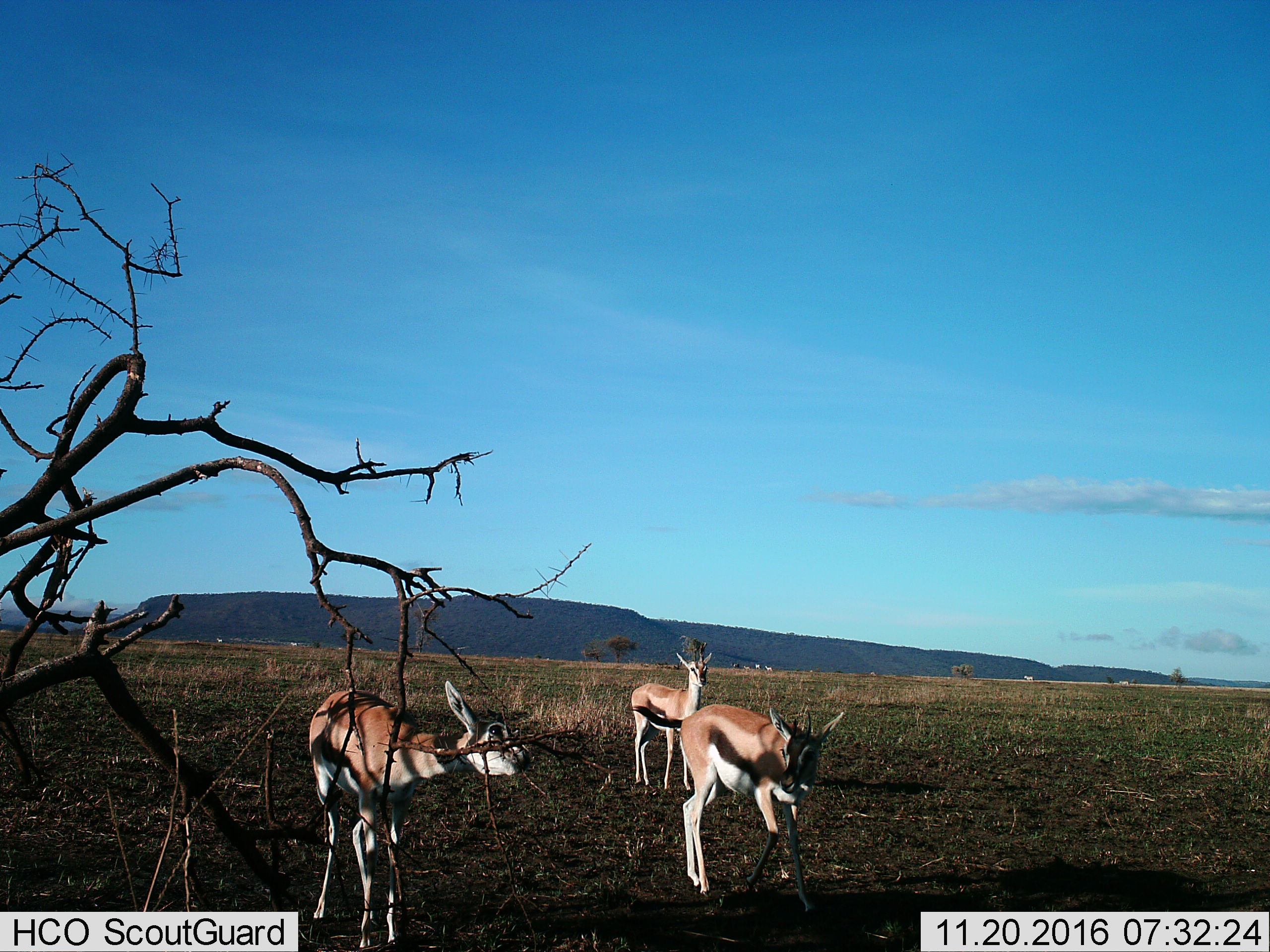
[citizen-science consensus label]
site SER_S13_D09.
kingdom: Animalia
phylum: Chordata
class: Mammalia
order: Artiodactyla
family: Bovidae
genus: Eudorcas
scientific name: Eudorcas thomsonii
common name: thomson's gazelle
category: gazellethomsons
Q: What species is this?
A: Gazellethomsons (thomson's gazelle) (Eudorcas thomsonii).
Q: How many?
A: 3.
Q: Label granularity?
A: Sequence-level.